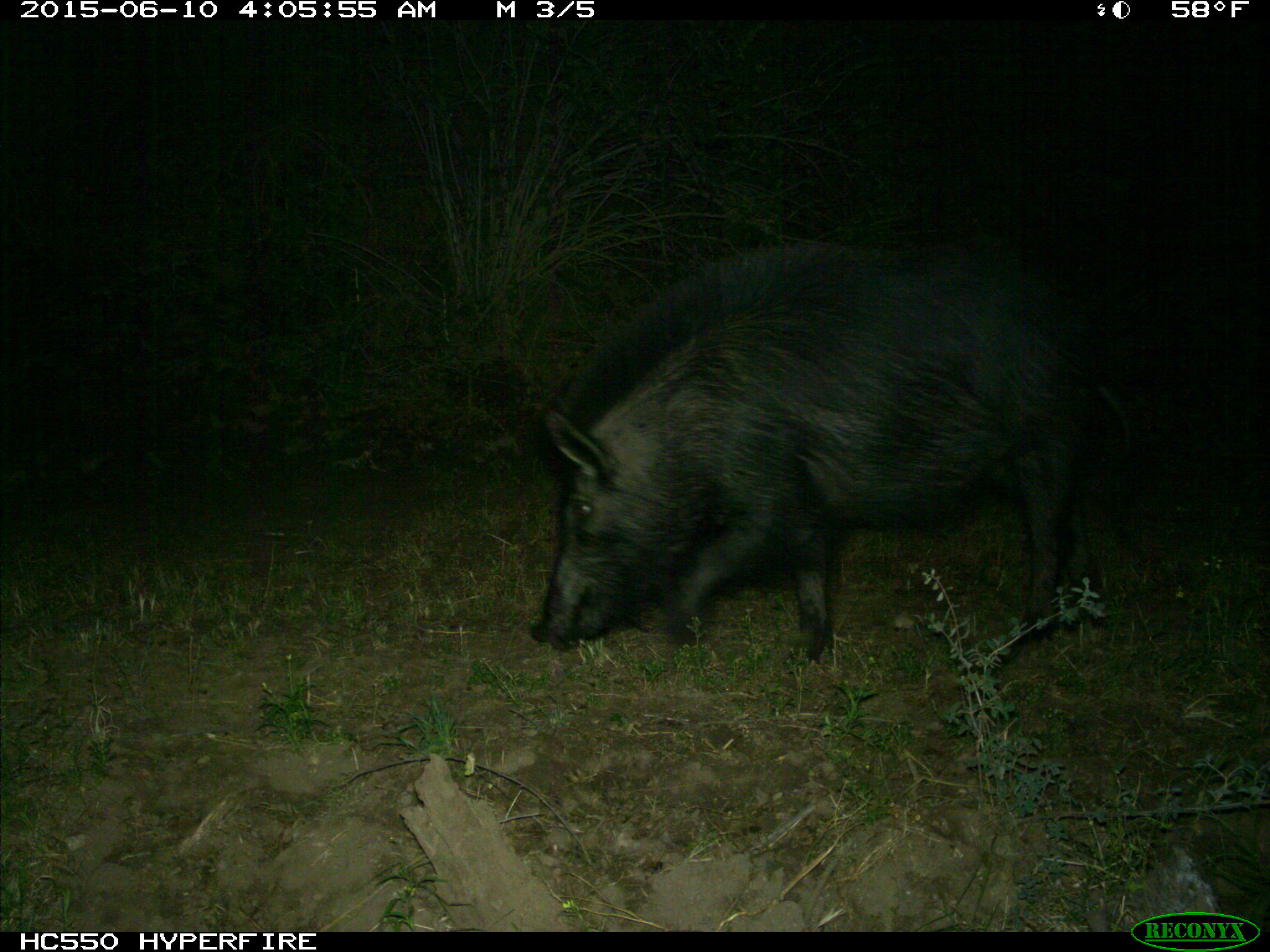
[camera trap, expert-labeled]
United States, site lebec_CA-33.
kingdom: Animalia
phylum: Chordata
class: Mammalia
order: Artiodactyla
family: Suidae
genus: Sus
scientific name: Sus scrofa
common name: wild boar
Sus scrofa (wild boar).